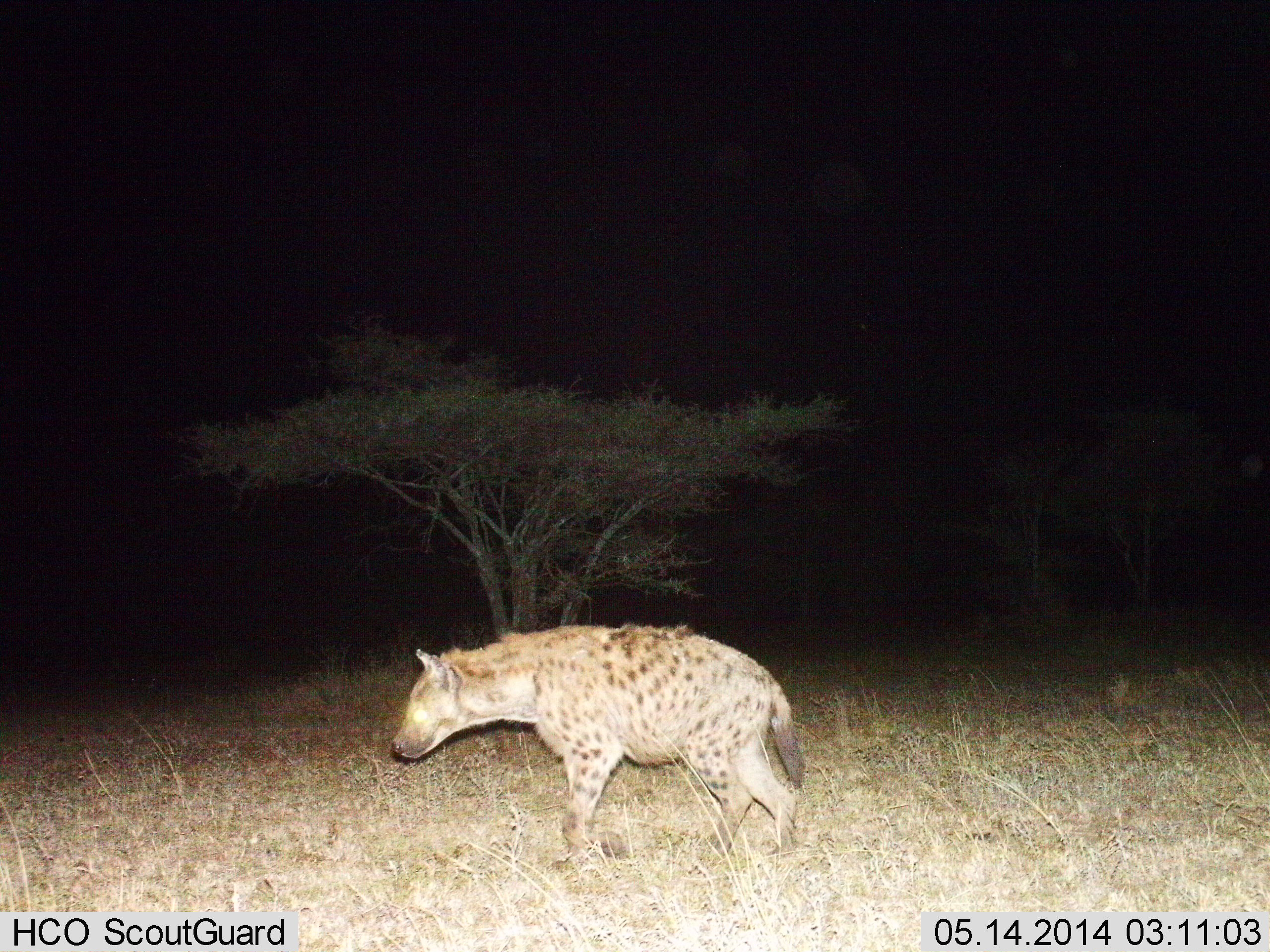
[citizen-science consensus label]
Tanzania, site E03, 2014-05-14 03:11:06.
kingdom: Animalia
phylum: Chordata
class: Mammalia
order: Carnivora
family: Hyaenidae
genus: Crocuta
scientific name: Crocuta crocuta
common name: spotted hyena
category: hyenaspotted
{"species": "hyenaspotted (spotted hyena) (Crocuta crocuta)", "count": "1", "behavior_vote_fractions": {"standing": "10%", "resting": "0%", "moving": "90%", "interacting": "0%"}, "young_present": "0%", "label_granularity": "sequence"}